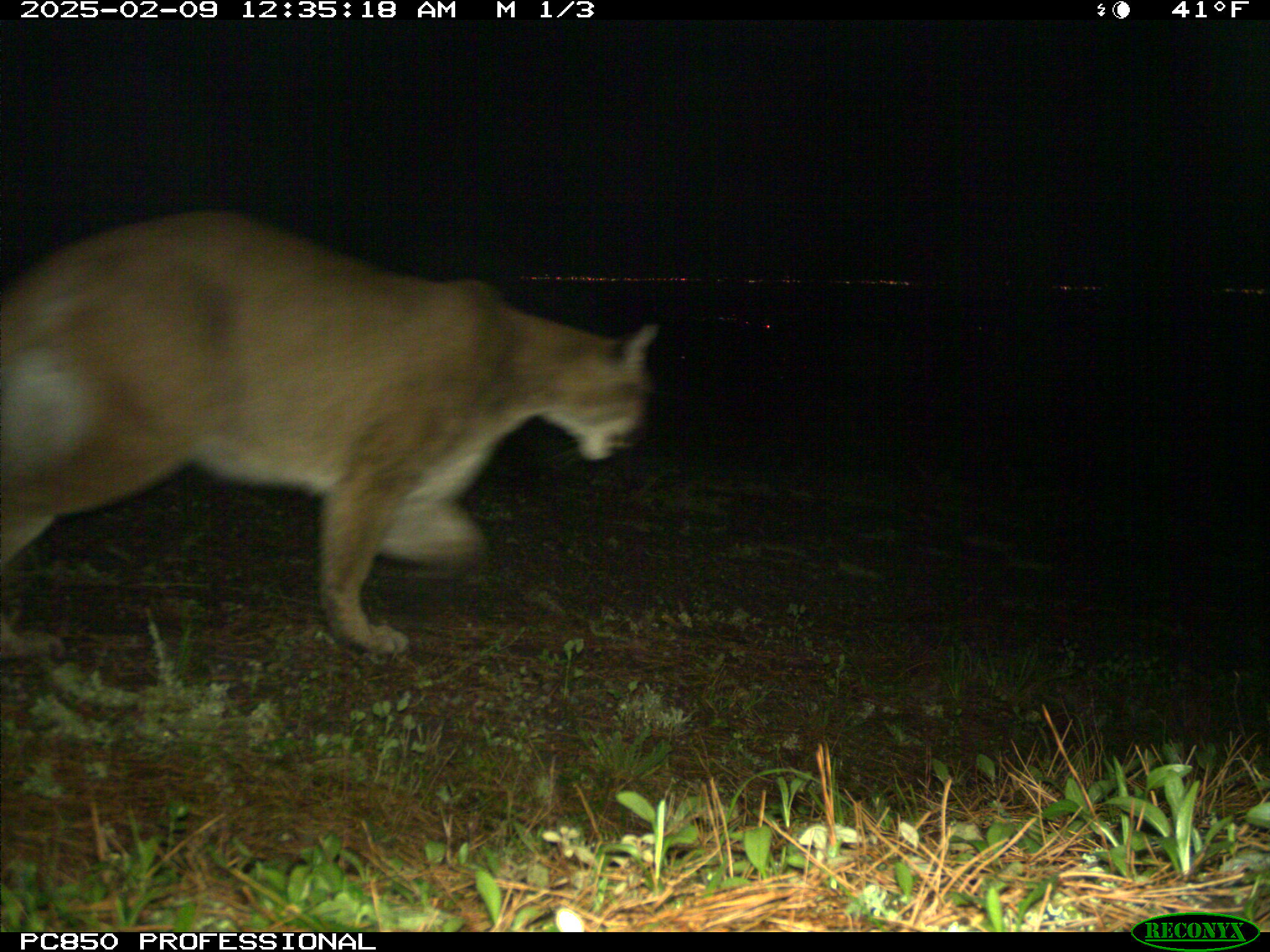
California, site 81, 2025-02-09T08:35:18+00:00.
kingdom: Animalia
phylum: Chordata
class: Mammalia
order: Carnivora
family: Felidae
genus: Puma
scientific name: Puma concolor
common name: puma